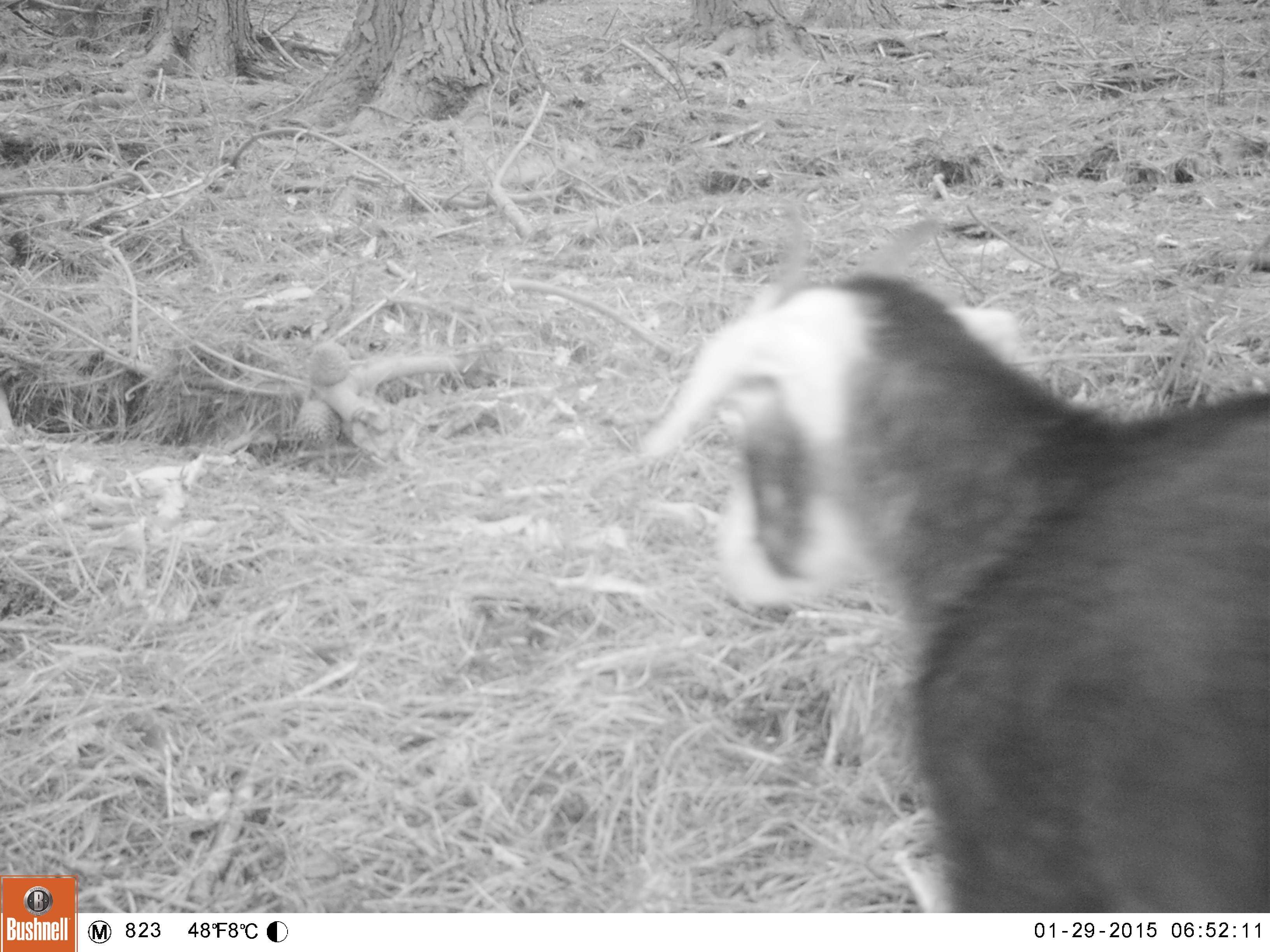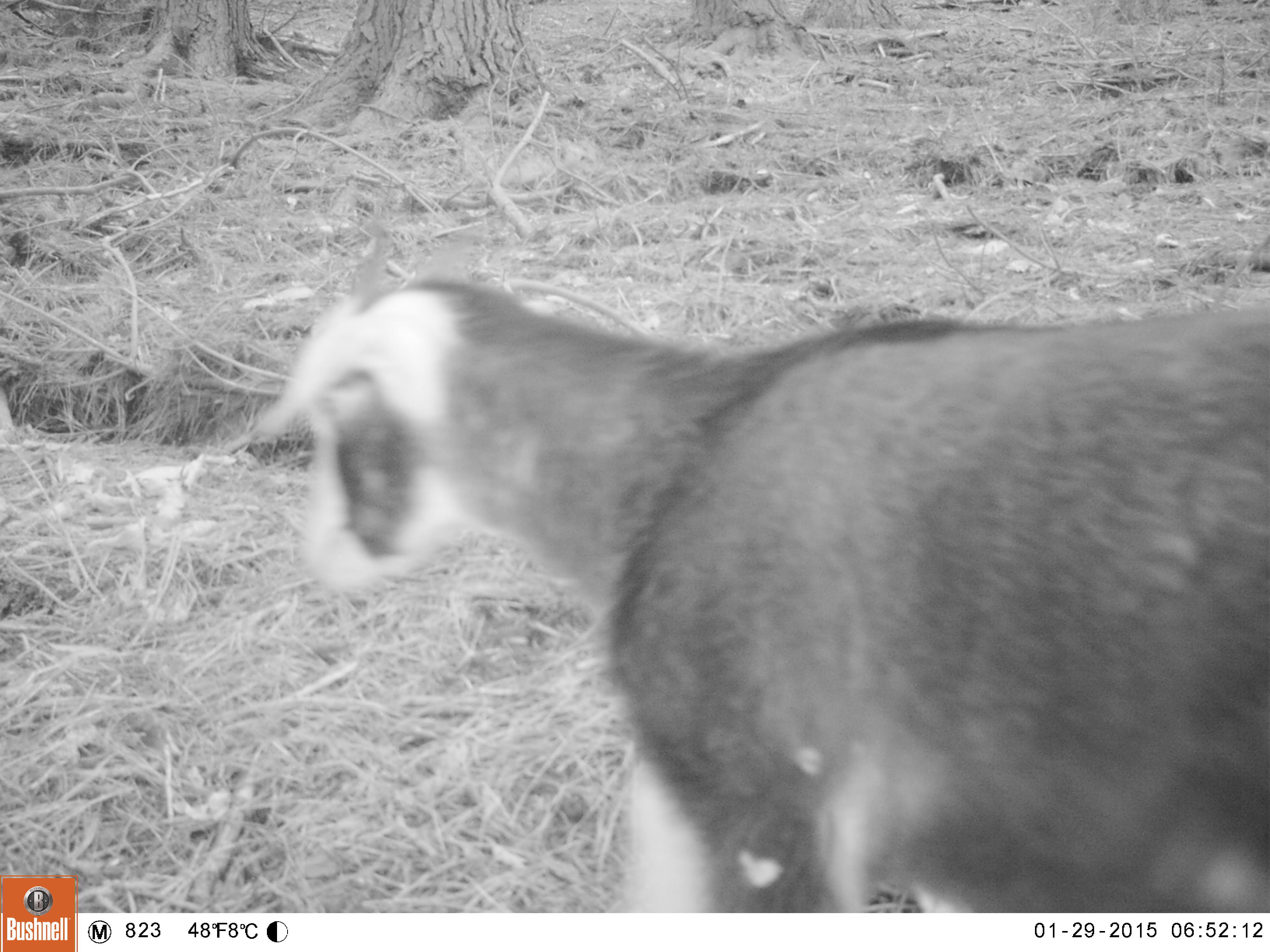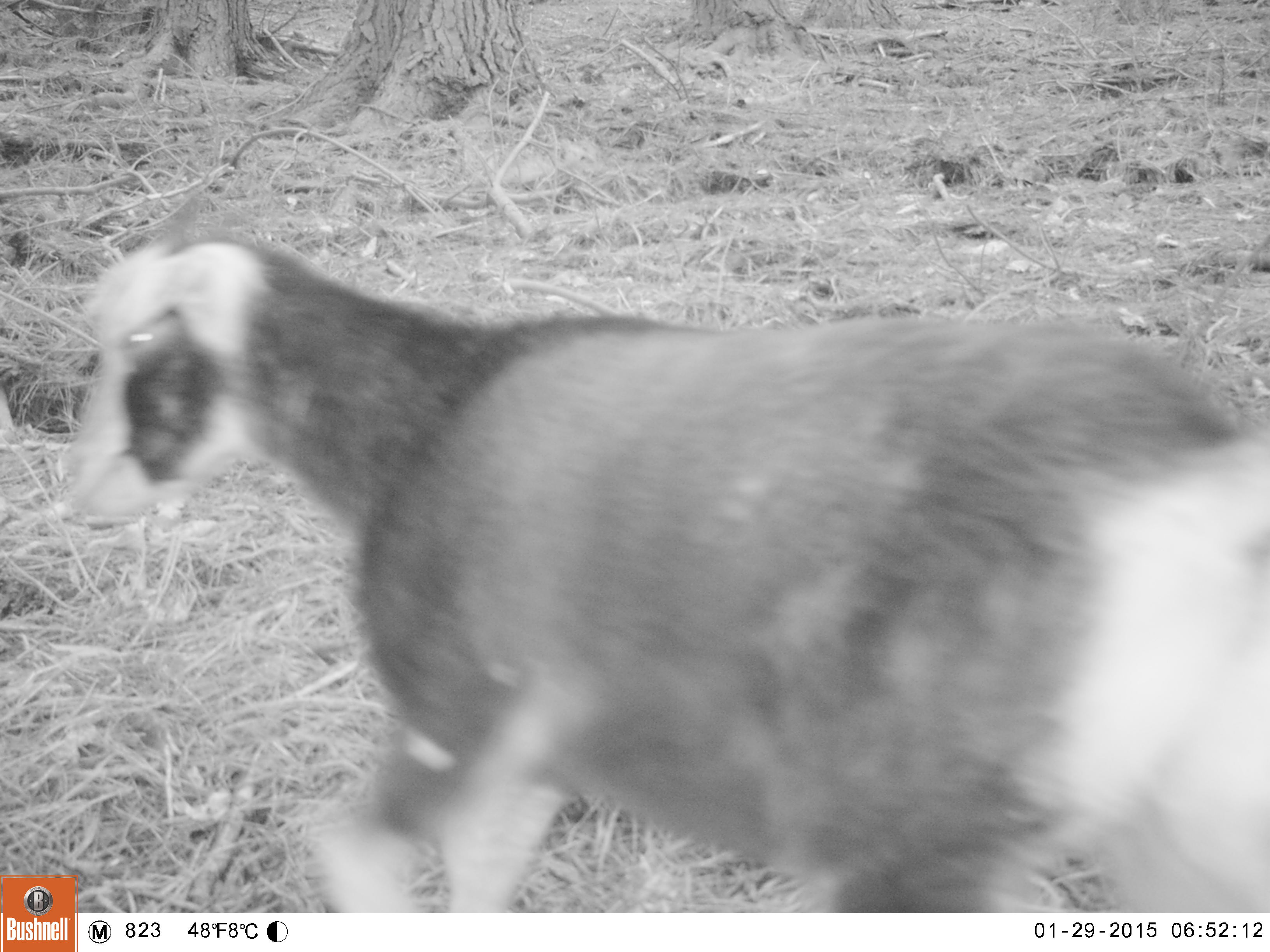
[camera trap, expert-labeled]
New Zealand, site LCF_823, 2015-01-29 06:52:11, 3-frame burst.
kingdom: Animalia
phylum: Chordata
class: Mammalia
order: Artiodactyla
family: Bovidae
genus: Capra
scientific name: Capra hircus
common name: goat